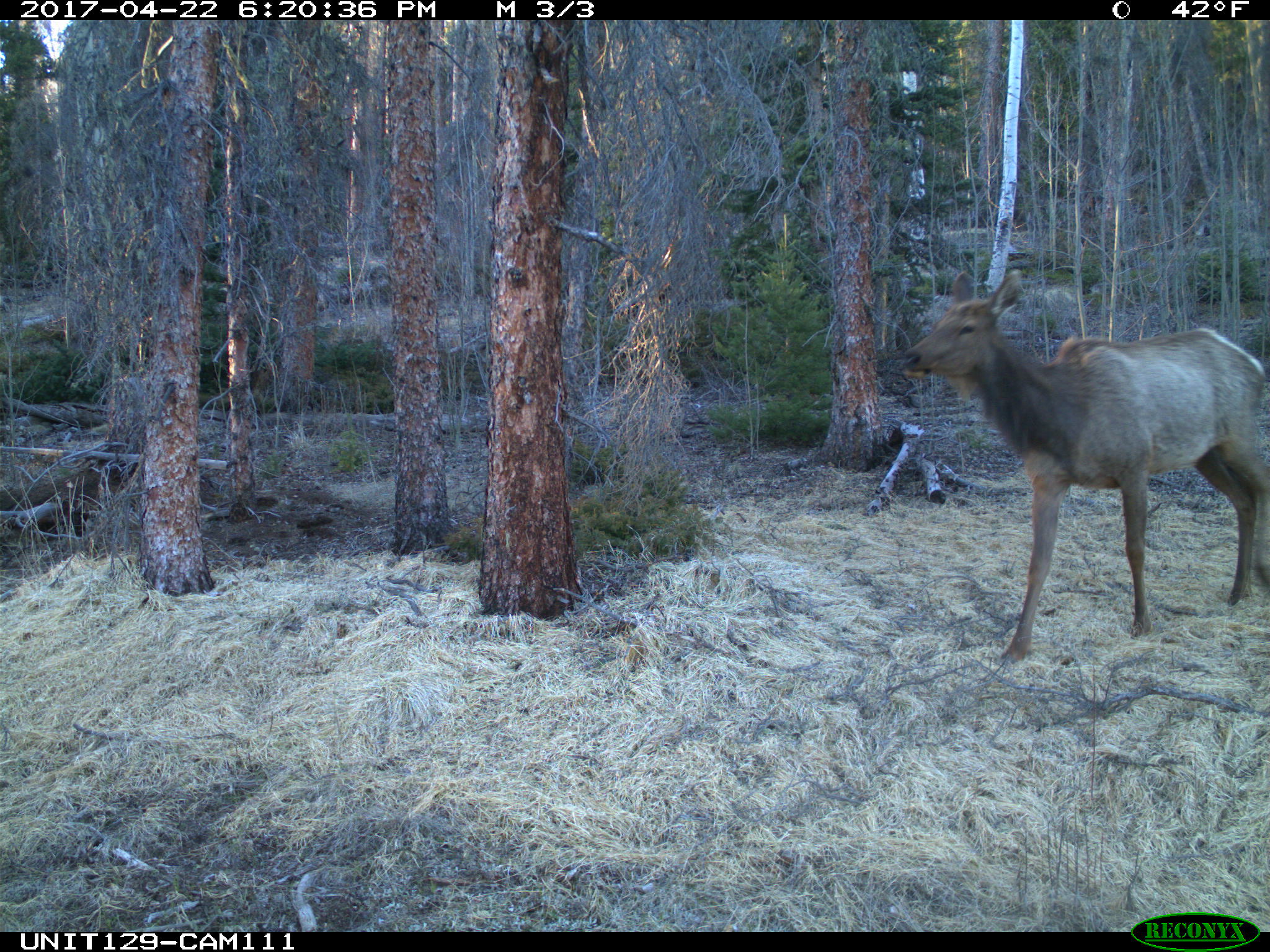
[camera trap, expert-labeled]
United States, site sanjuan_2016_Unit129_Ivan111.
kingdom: Animalia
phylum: Chordata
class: Mammalia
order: Artiodactyla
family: Cervidae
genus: Cervus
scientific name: Cervus elaphus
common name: red deer